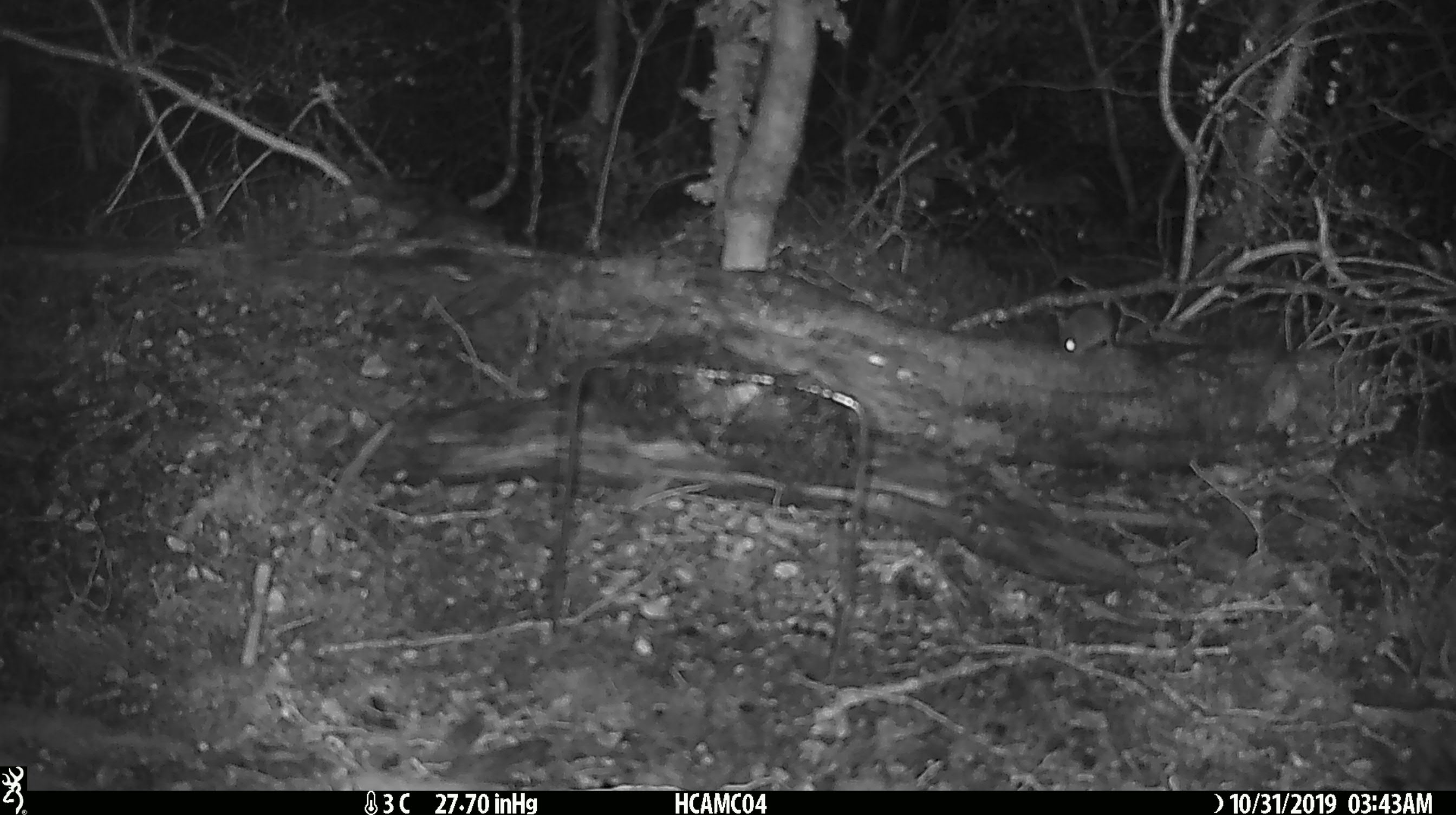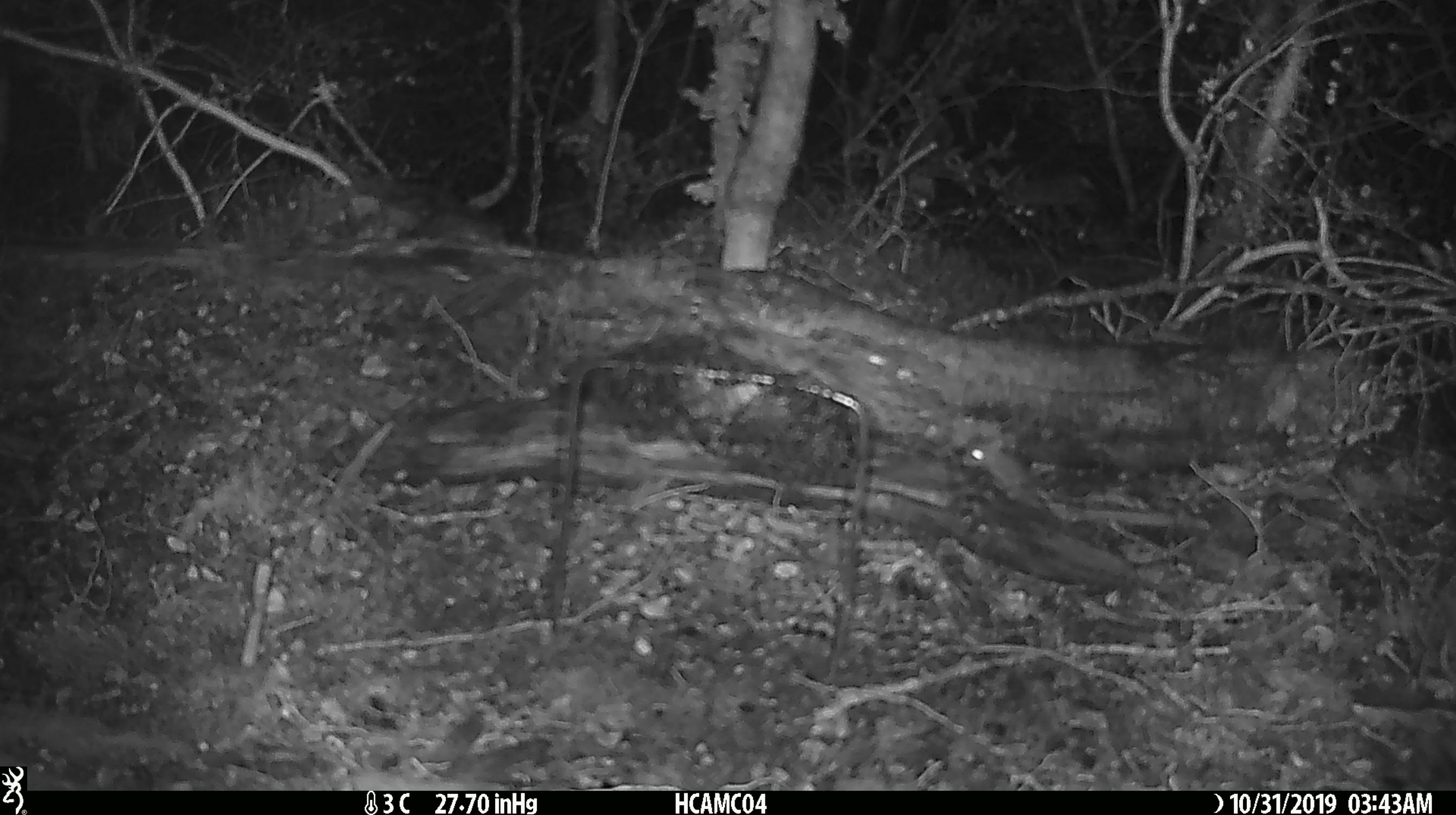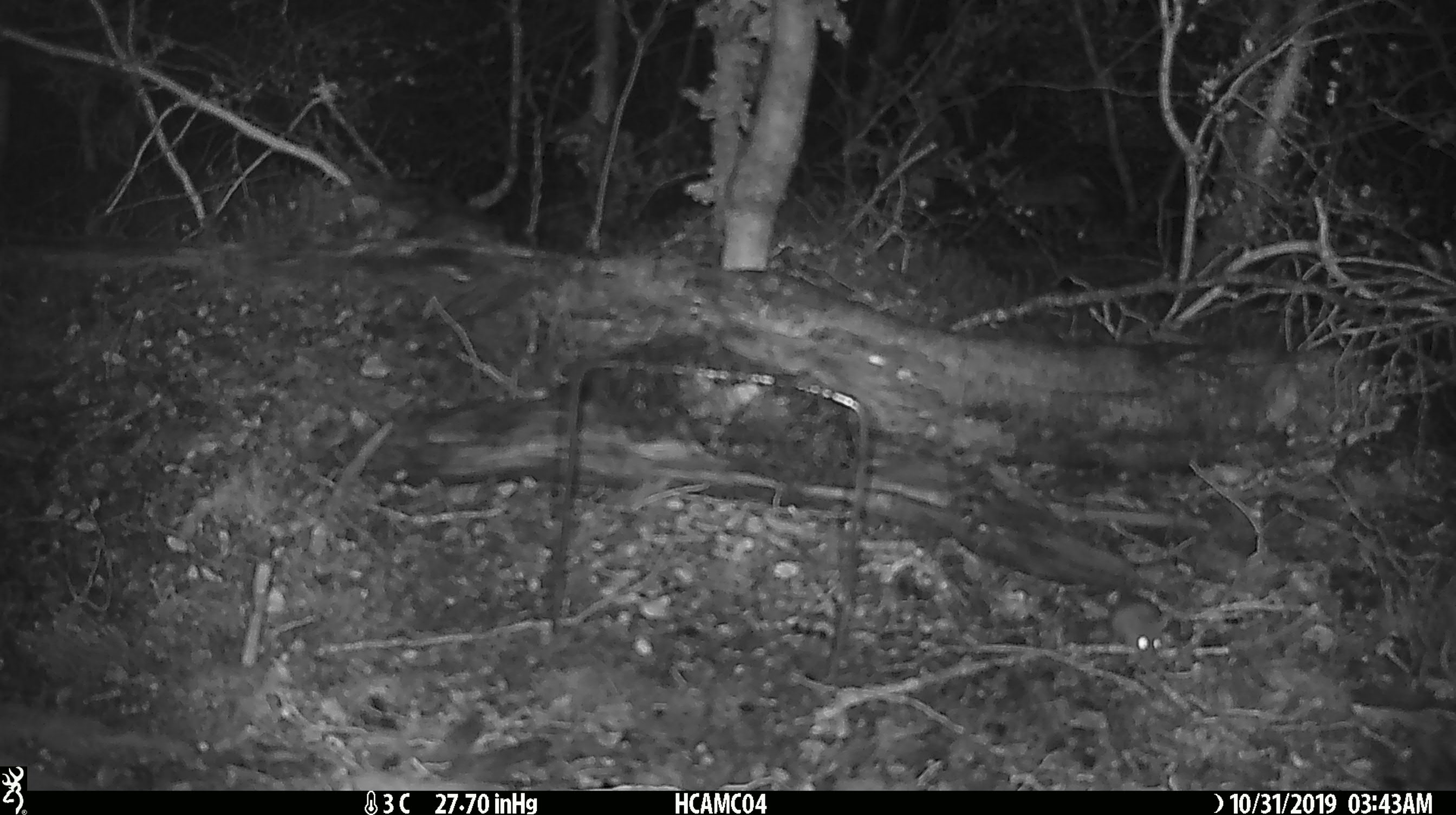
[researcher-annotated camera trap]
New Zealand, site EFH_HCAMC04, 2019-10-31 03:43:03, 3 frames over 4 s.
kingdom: Animalia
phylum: Chordata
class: Mammalia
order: Rodentia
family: Muridae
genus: Mus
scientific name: Mus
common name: mouse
Mouse (Mus).